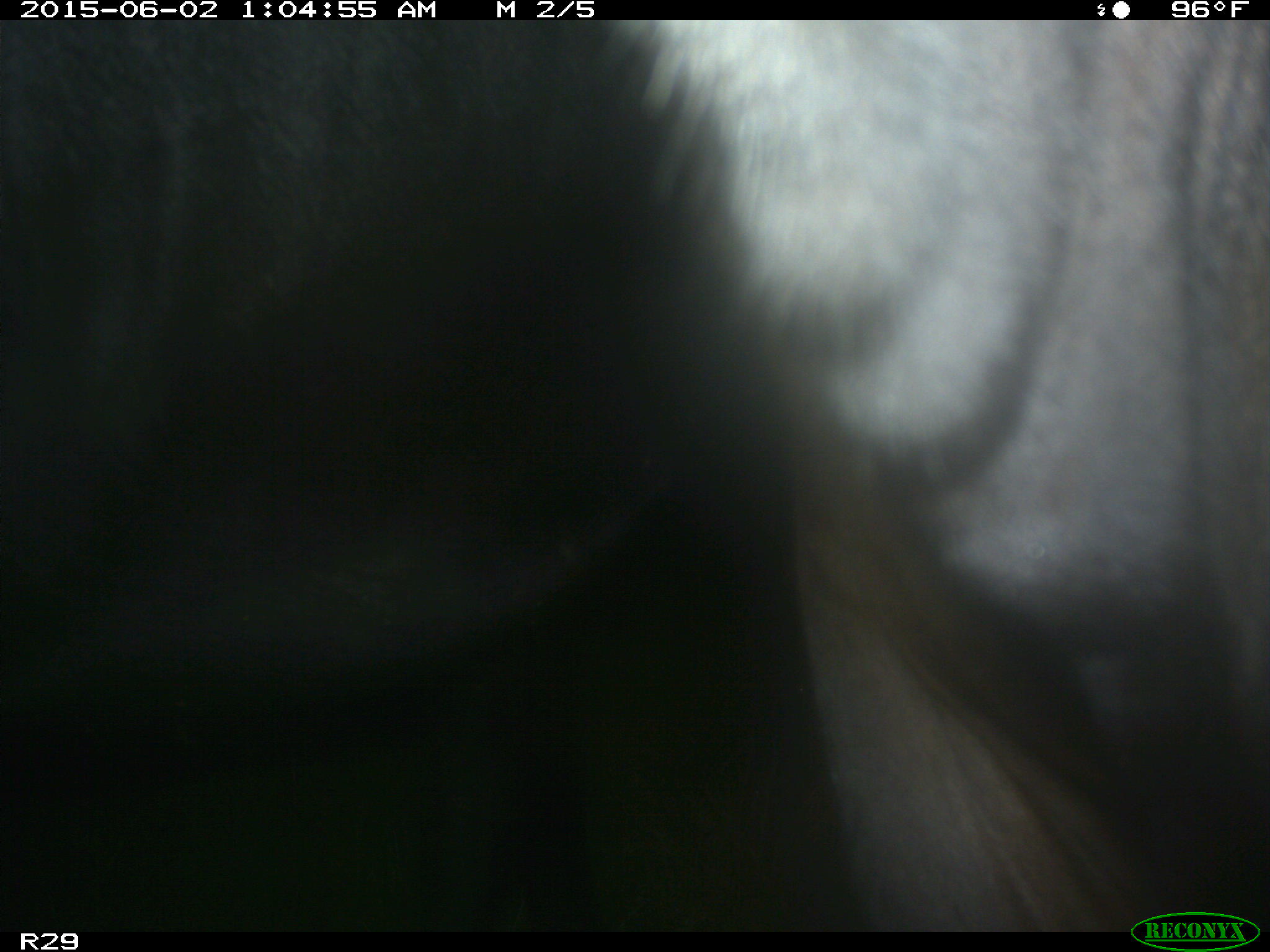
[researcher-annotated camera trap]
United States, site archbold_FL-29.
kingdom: Animalia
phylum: Chordata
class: Mammalia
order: Artiodactyla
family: Bovidae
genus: Bos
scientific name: Bos taurus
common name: domestic cow